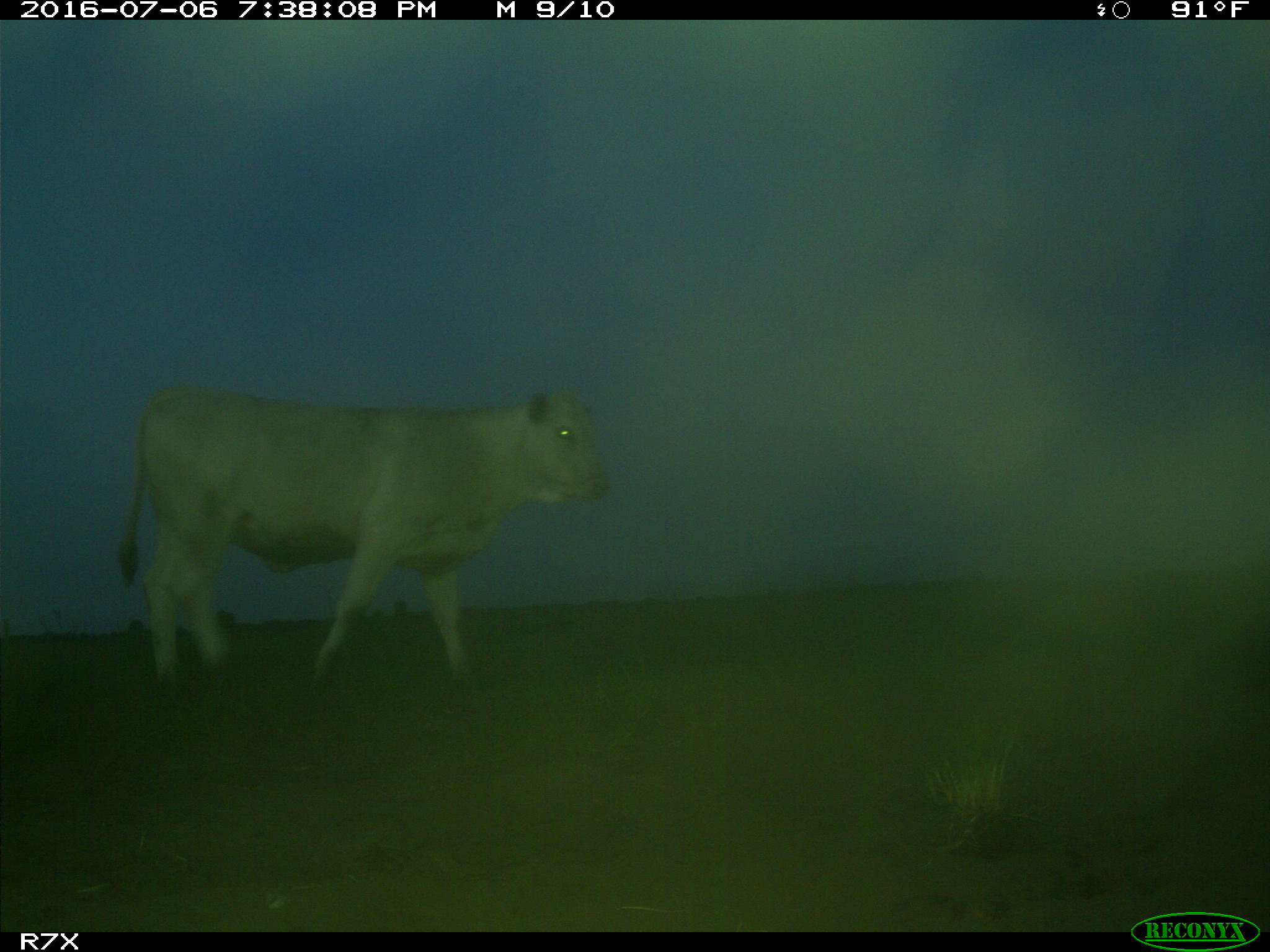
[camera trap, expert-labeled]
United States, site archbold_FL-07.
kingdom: Animalia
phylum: Chordata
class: Mammalia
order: Artiodactyla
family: Bovidae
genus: Bos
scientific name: Bos taurus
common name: domestic cow